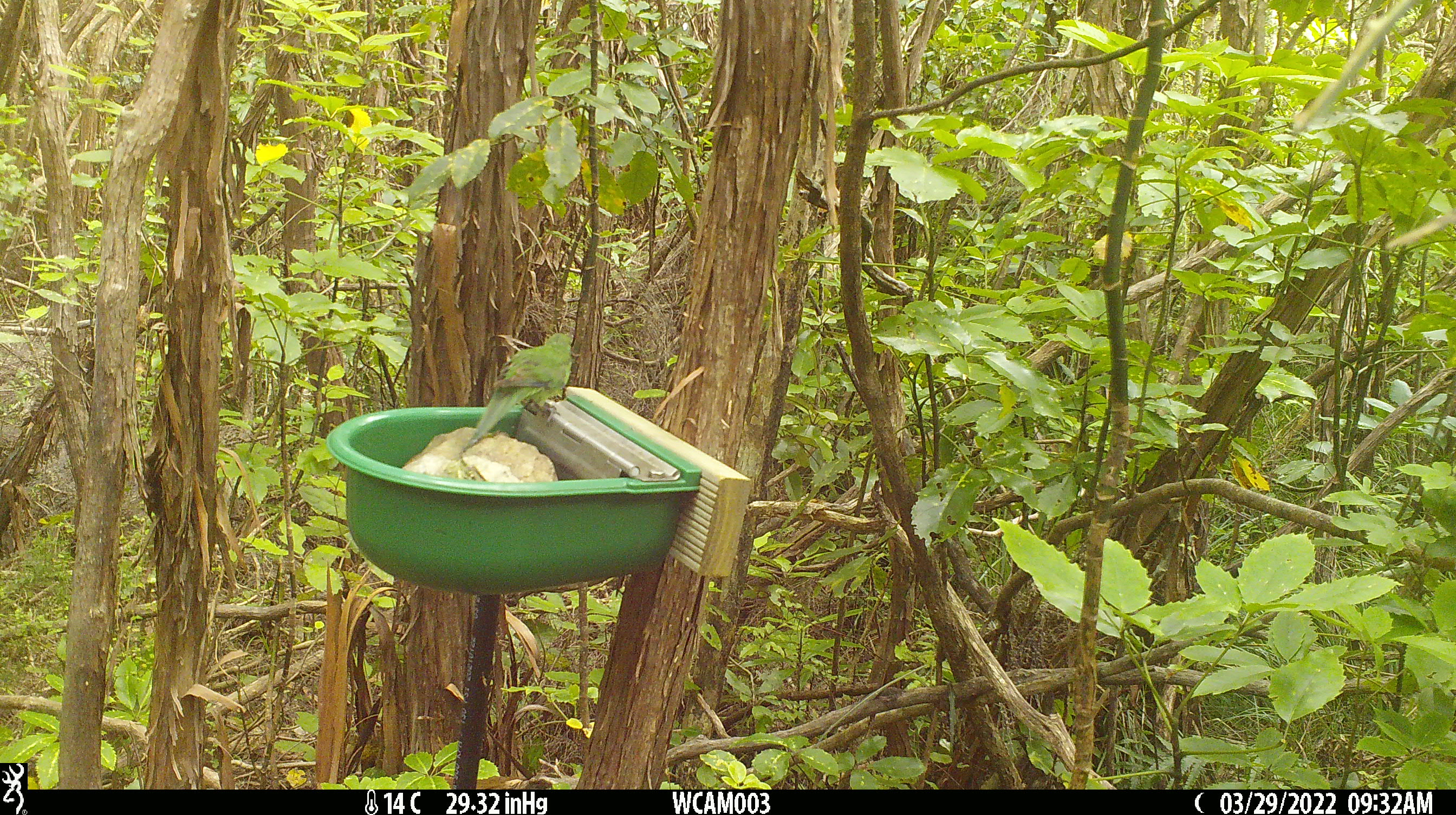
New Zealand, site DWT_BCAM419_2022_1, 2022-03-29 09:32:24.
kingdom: Animalia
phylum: Chordata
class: Aves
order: Psittaciformes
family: Psittaculidae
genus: Cyanoramphus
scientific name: Cyanoramphus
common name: parakeet